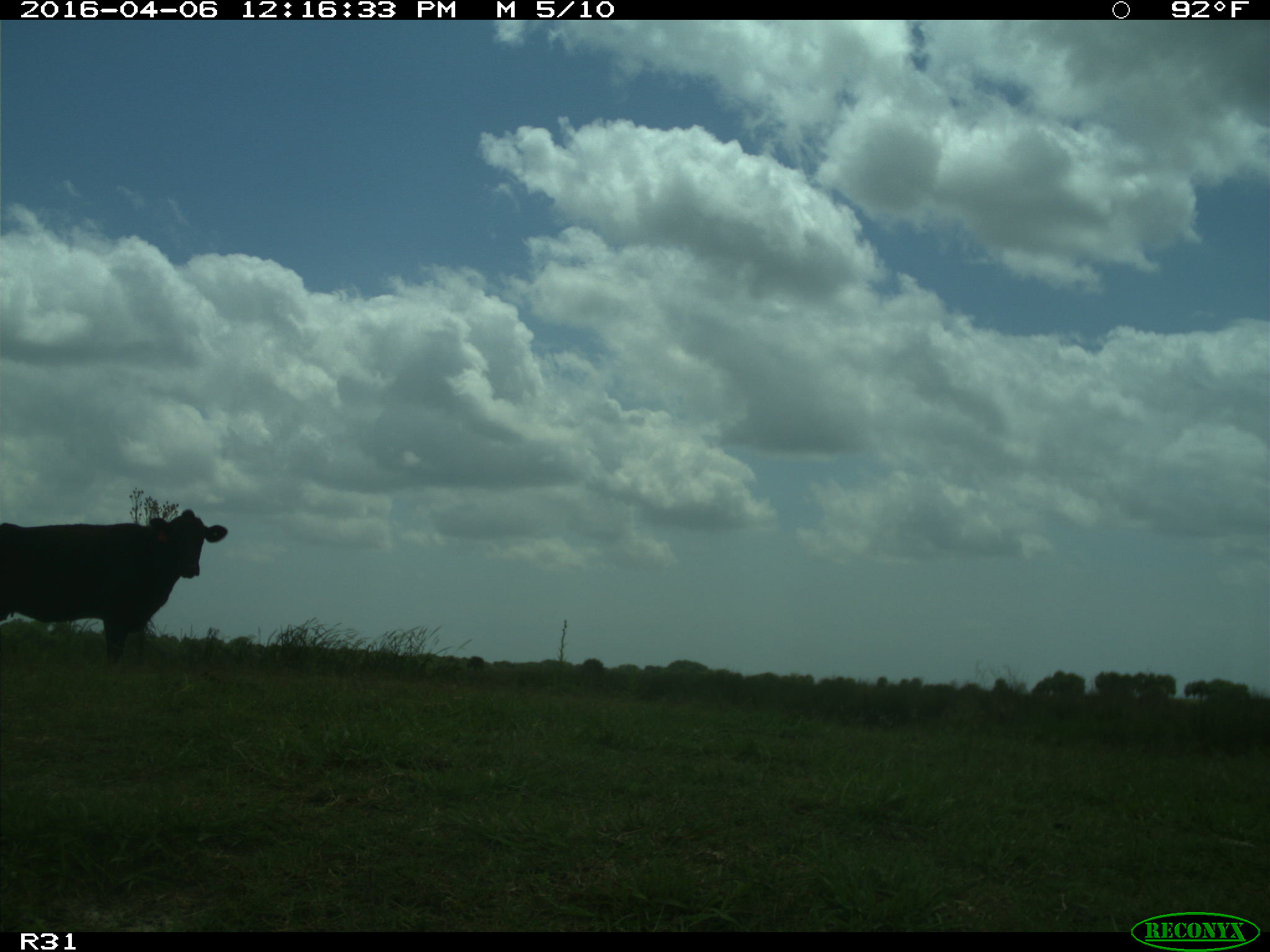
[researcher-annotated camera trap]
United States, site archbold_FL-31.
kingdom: Animalia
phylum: Chordata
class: Mammalia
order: Artiodactyla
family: Bovidae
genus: Bos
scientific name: Bos taurus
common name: domestic cow